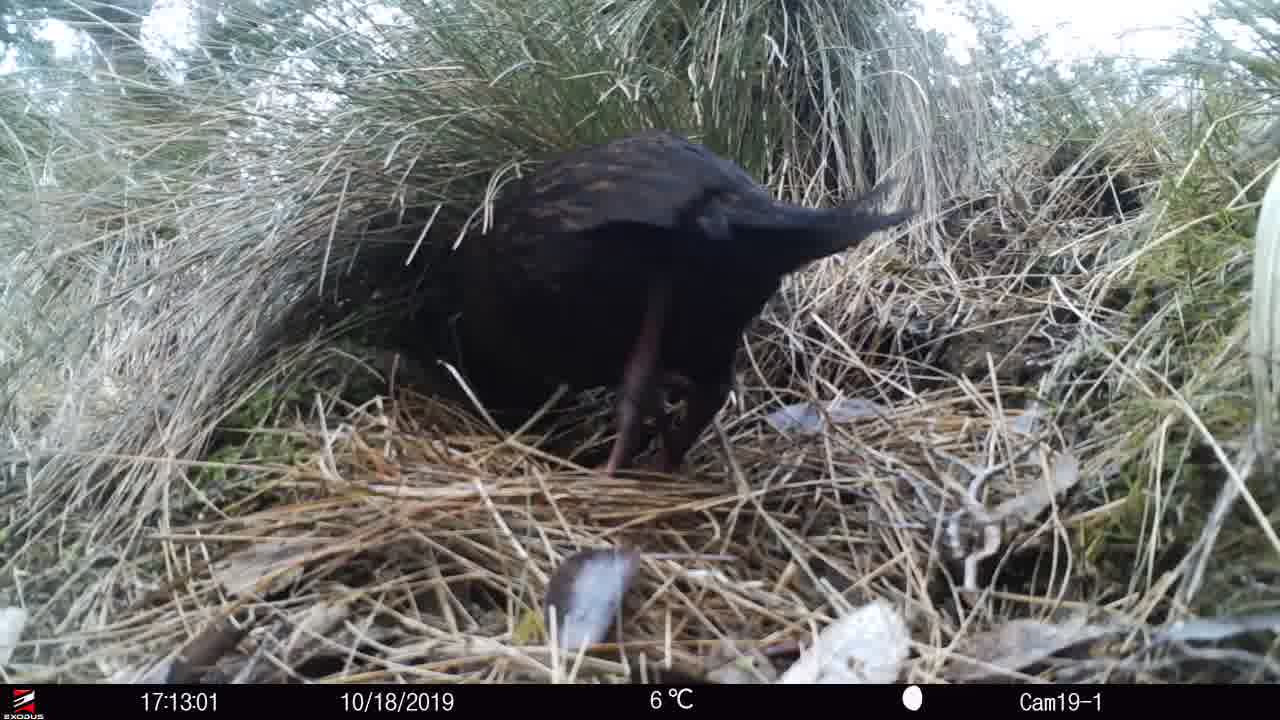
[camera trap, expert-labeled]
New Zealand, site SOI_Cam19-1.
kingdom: Animalia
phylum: Chordata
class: Aves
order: Gruiformes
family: Rallidae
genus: Gallirallus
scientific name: Gallirallus australis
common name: weka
Weka (Gallirallus australis).